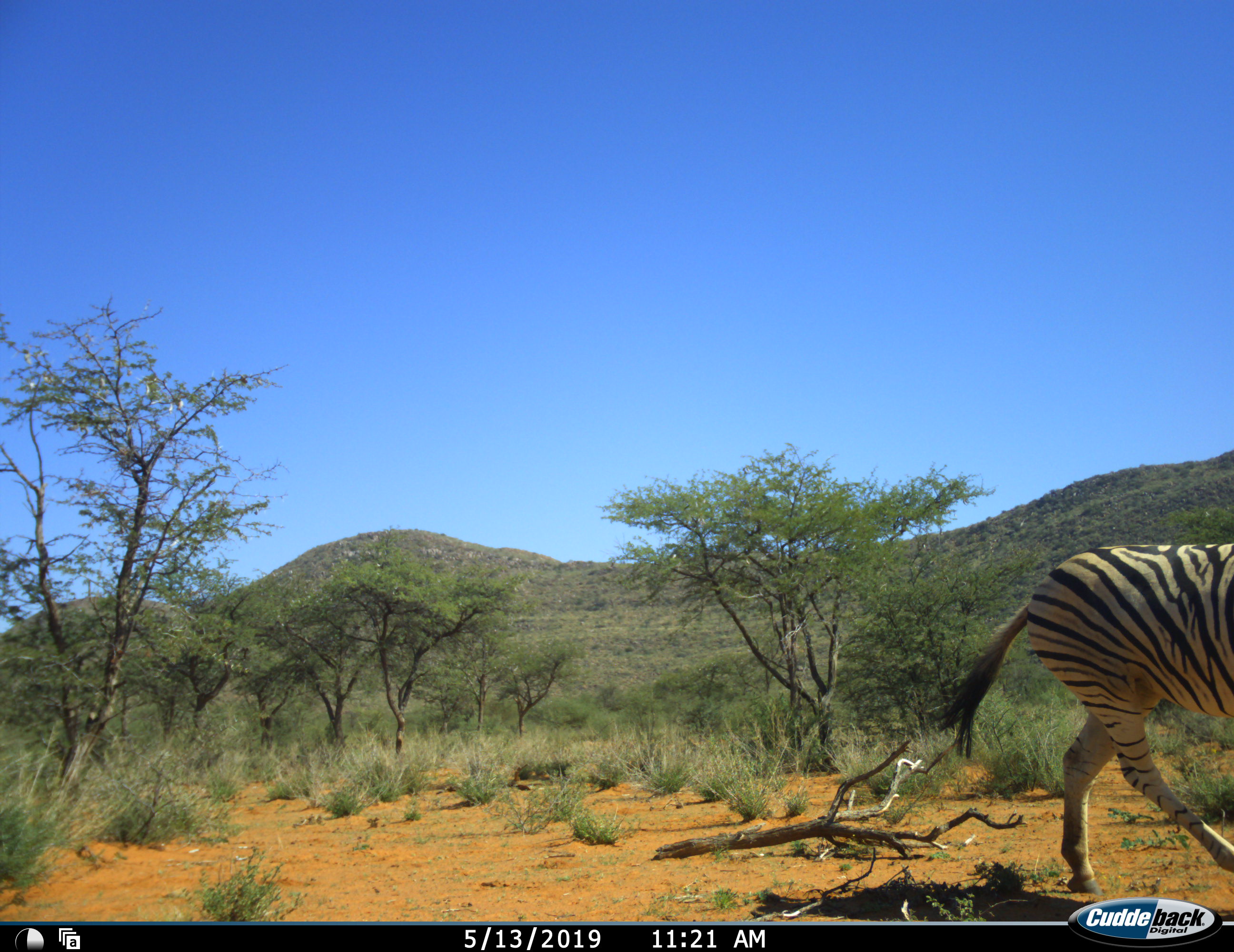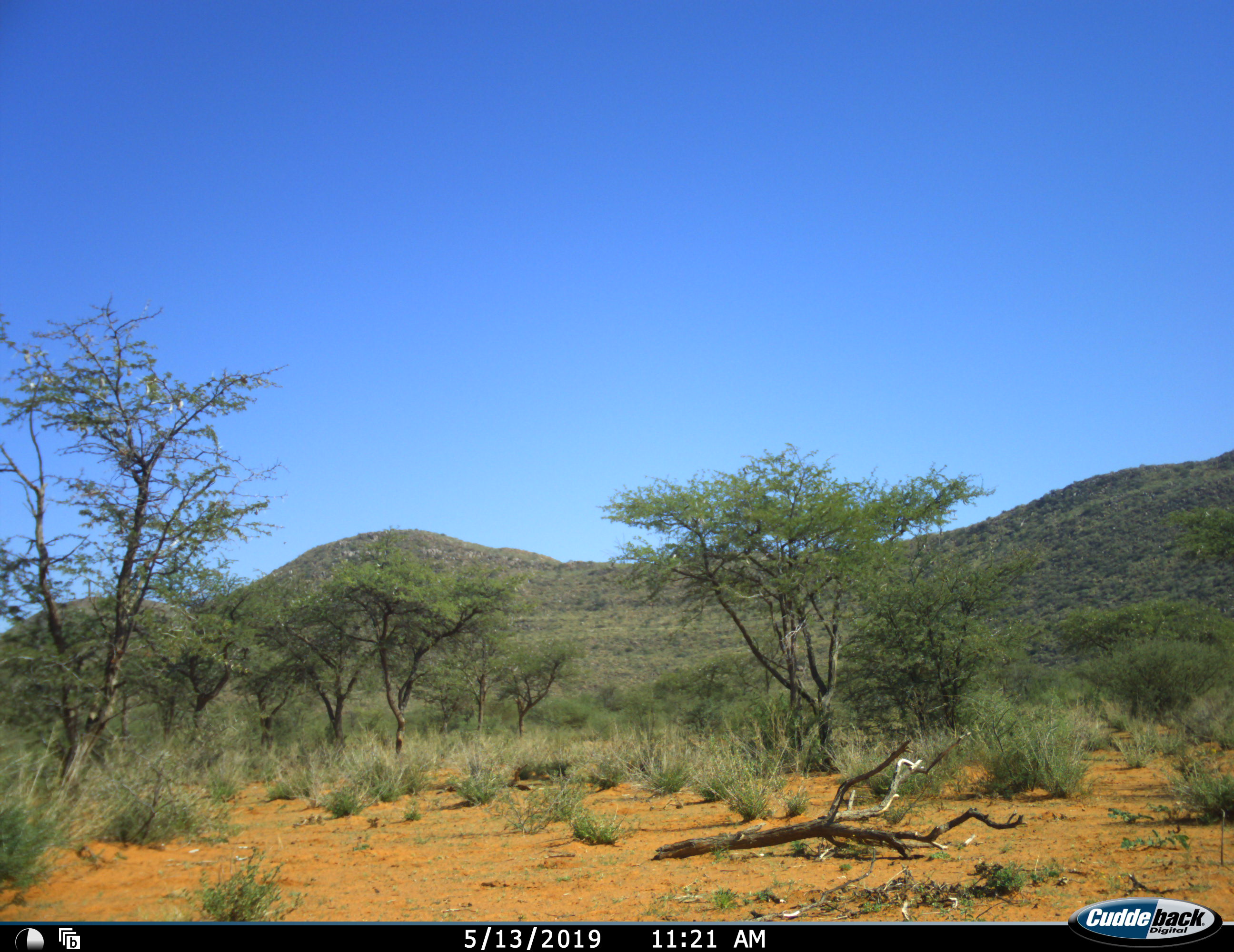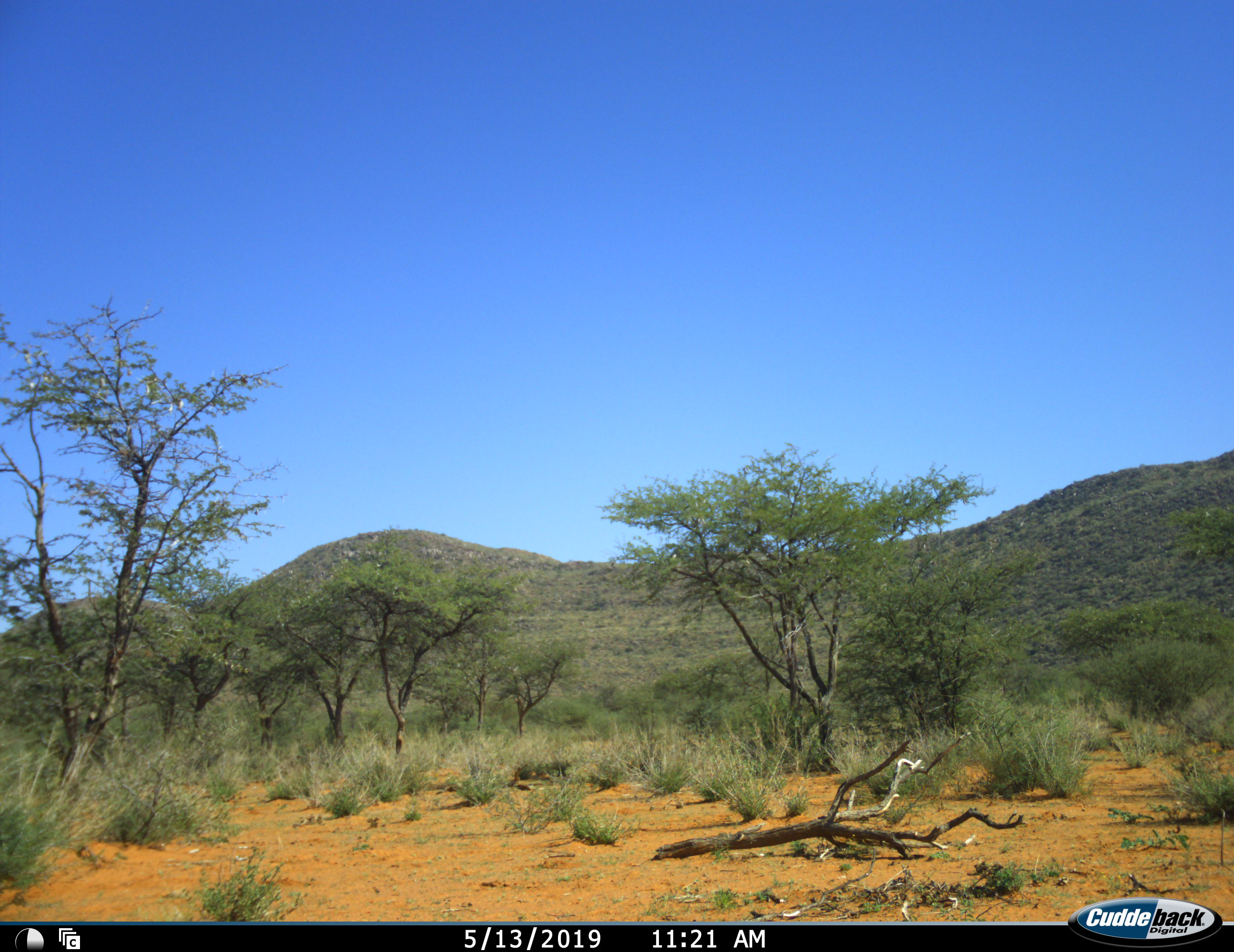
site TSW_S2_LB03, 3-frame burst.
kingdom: Animalia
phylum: Chordata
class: Mammalia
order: Perissodactyla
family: Equidae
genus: Equus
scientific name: Equus quagga burchellii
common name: burchell's zebra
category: zebraburchells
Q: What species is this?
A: Zebraburchells (burchell's zebra) (Equus quagga burchellii).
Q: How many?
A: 1.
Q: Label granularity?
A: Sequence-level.